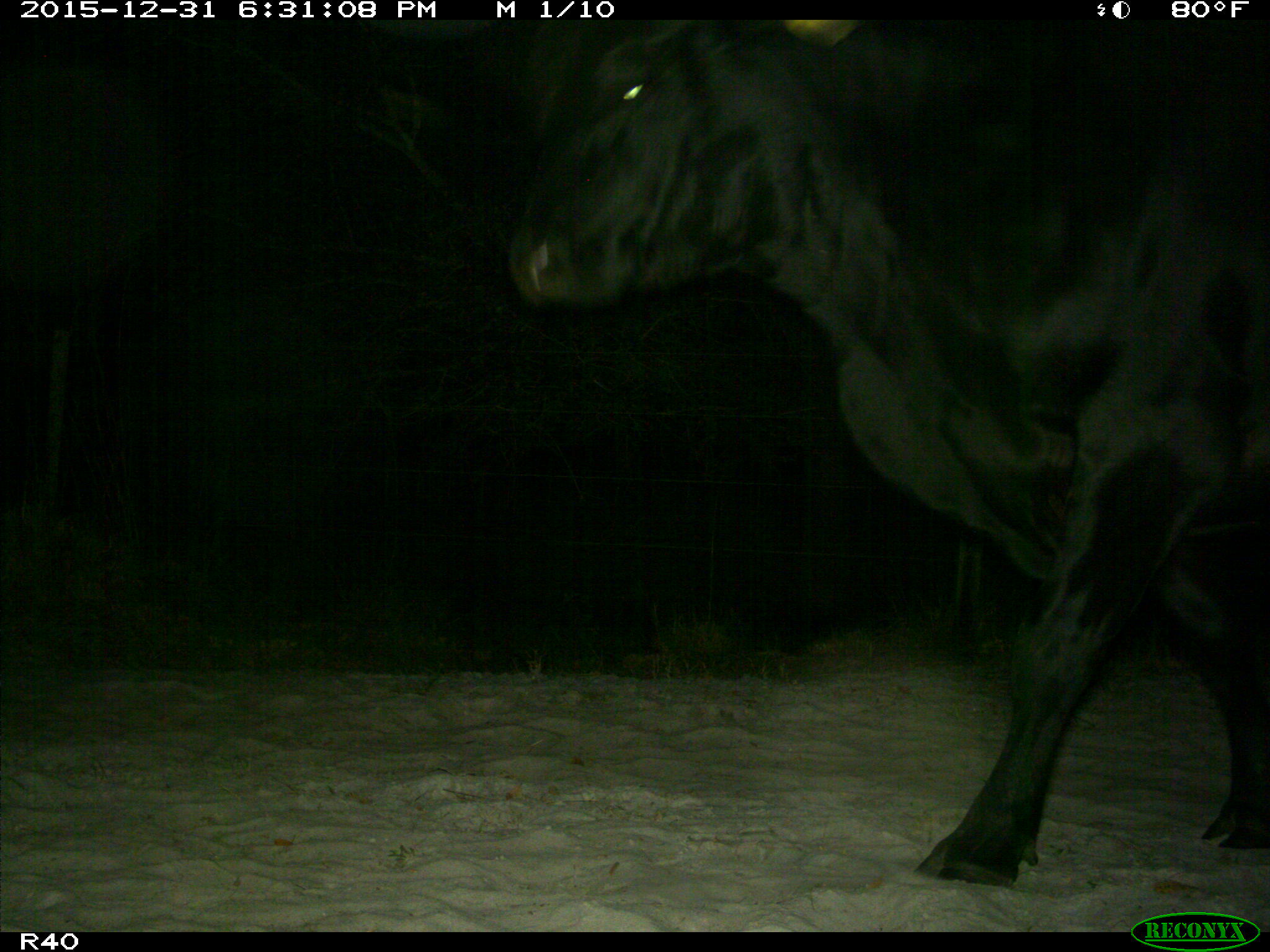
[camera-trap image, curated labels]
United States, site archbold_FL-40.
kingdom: Animalia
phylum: Chordata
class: Mammalia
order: Artiodactyla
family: Bovidae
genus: Bos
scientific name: Bos taurus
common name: domestic cow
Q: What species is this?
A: Bos taurus (domestic cow).